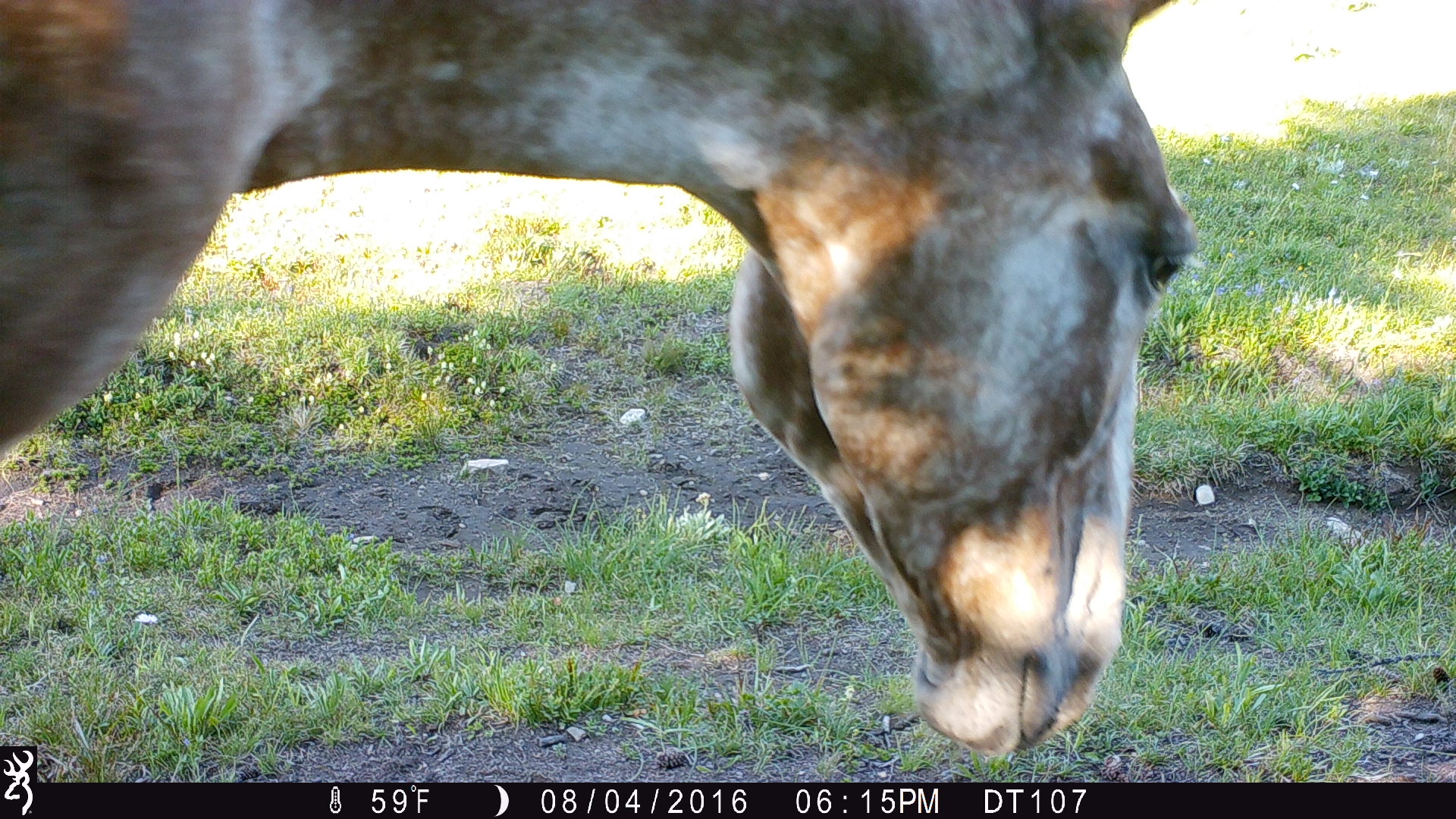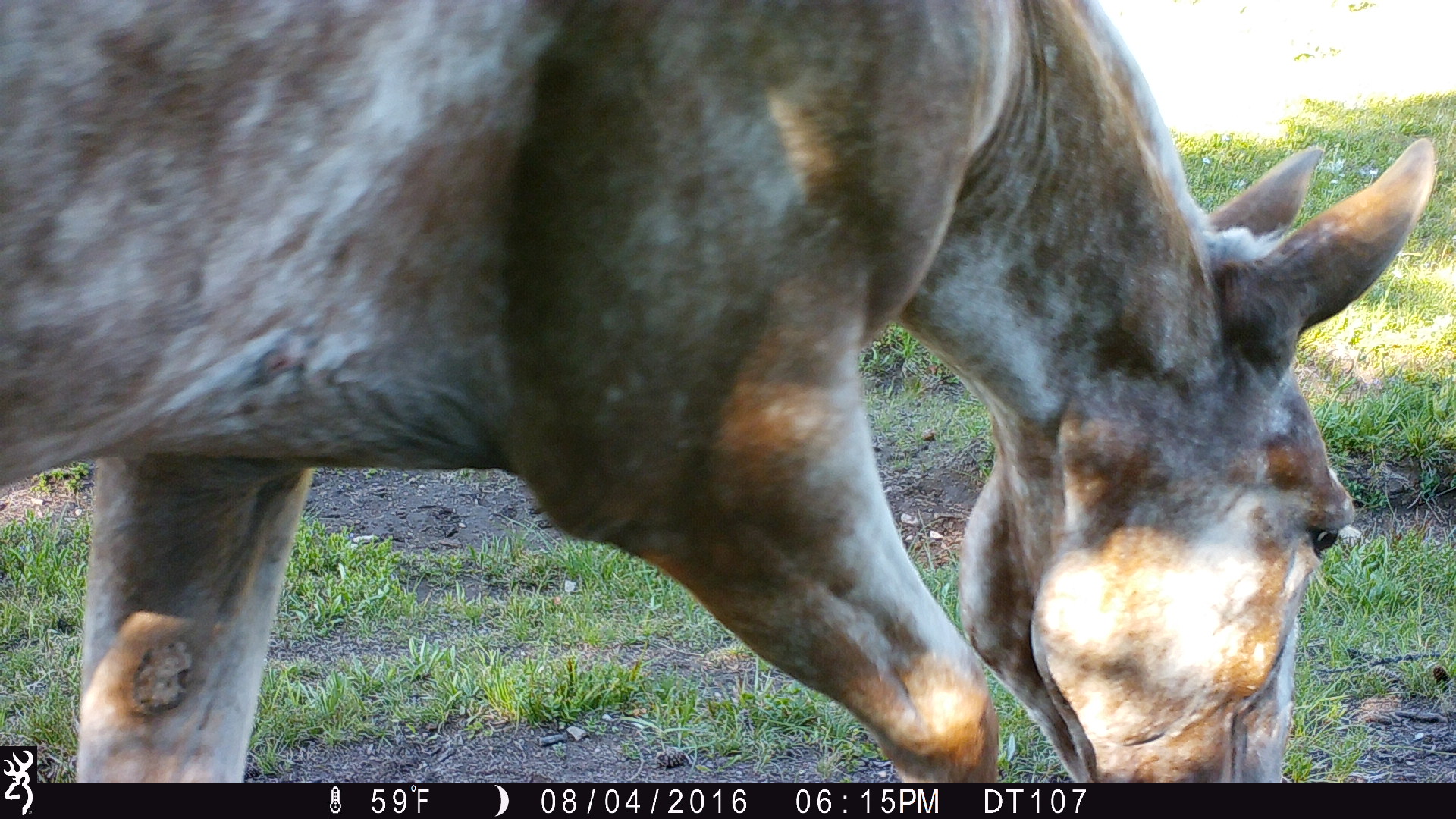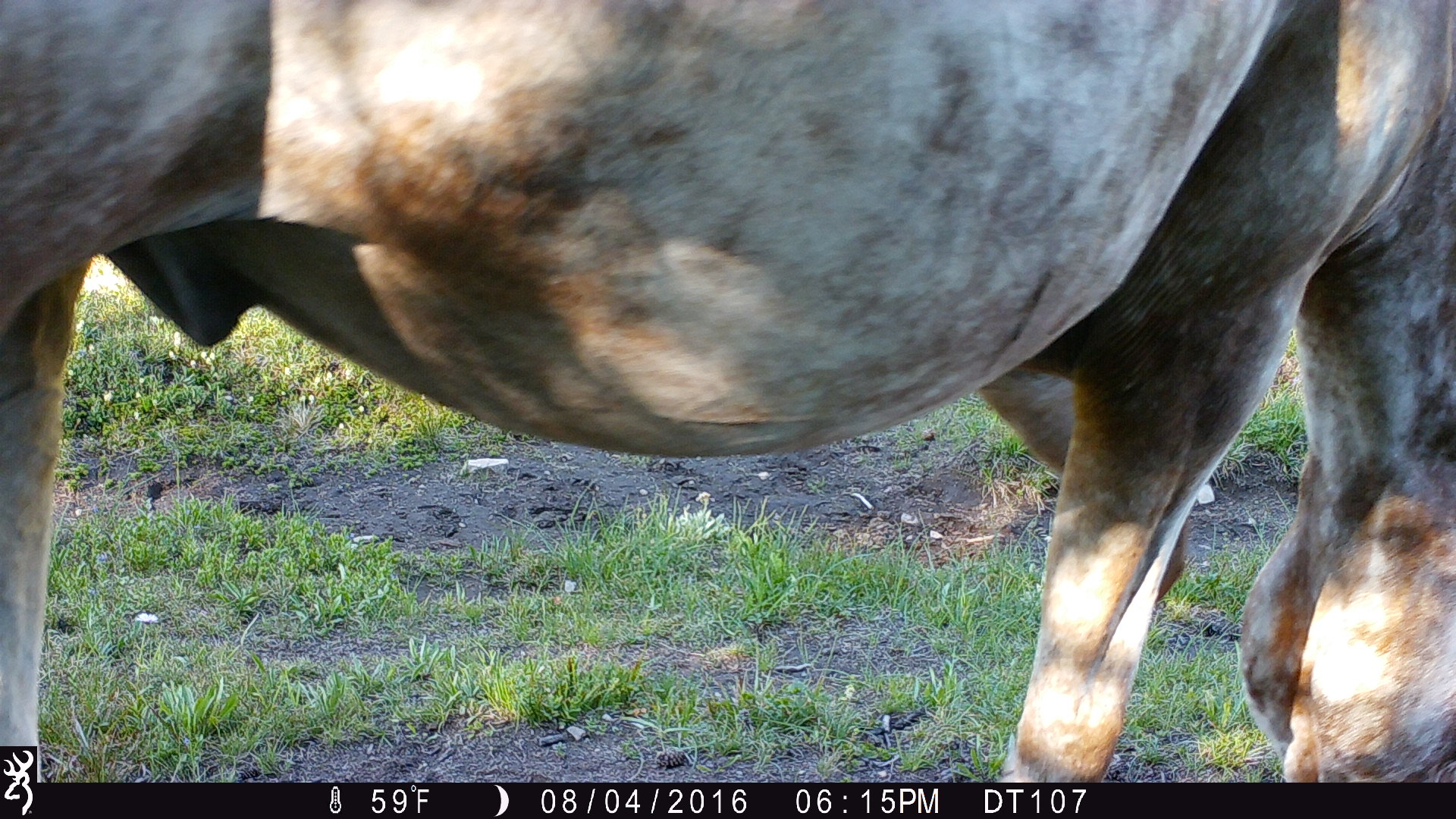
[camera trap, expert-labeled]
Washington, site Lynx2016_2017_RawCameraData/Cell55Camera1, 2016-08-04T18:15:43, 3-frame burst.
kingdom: Animalia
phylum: Chordata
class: Mammalia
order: Perissodactyla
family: Equidae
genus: Equus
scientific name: Equus caballus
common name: domestic horse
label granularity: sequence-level